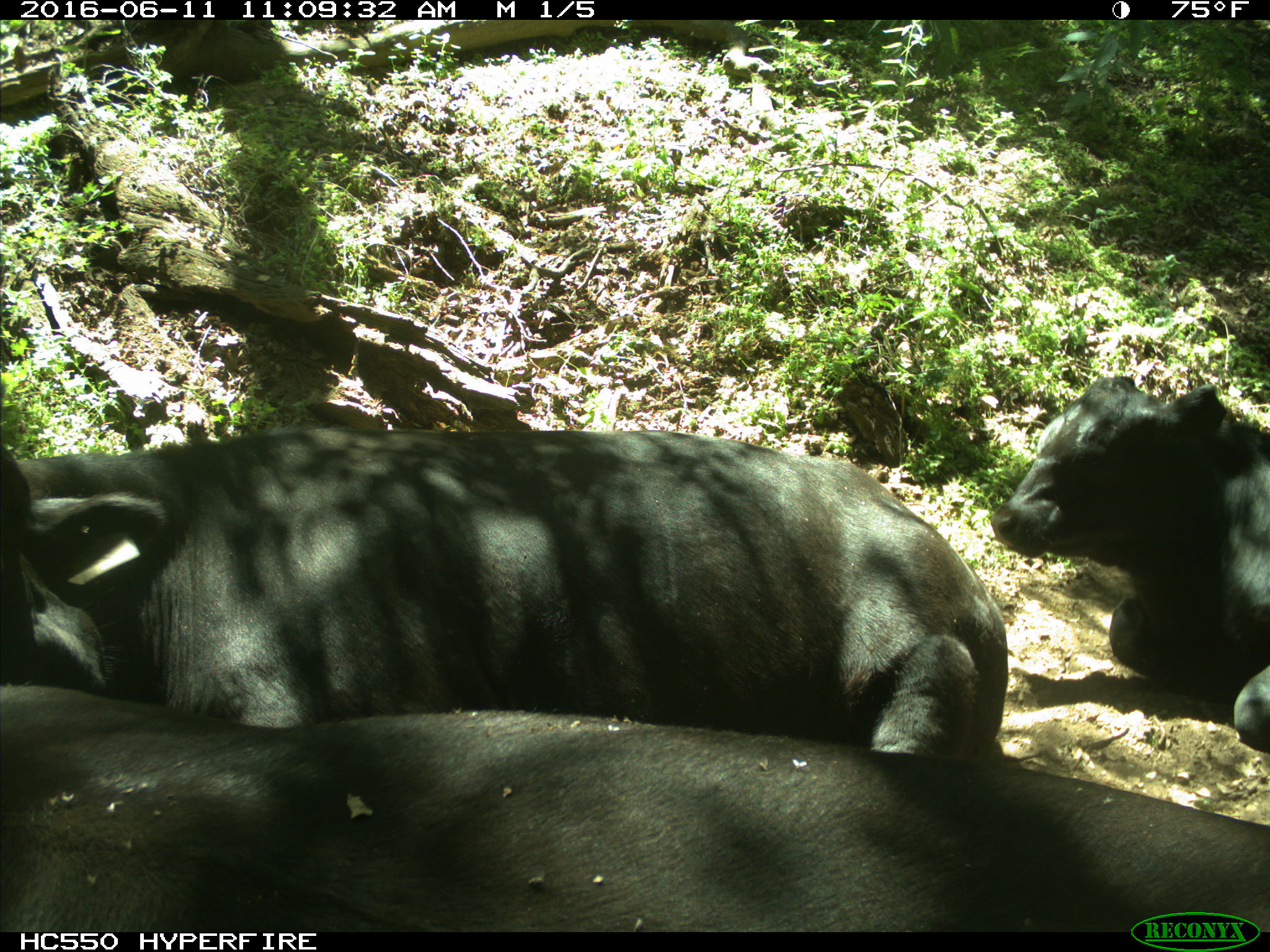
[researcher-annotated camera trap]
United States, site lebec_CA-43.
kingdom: Animalia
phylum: Chordata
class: Mammalia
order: Artiodactyla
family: Bovidae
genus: Bos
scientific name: Bos taurus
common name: domestic cow